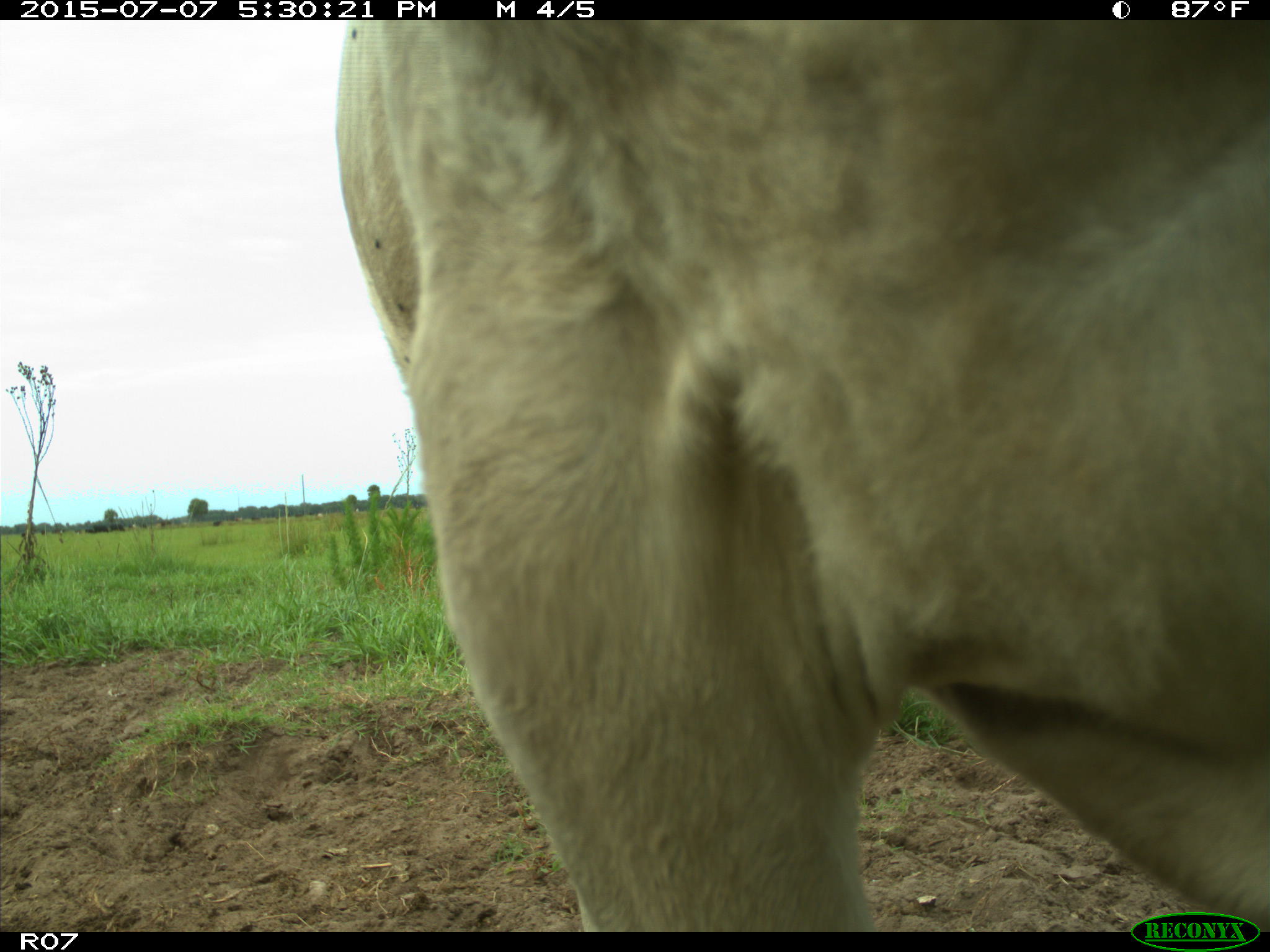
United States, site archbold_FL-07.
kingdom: Animalia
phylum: Chordata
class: Mammalia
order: Artiodactyla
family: Bovidae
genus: Bos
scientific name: Bos taurus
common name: domestic cow